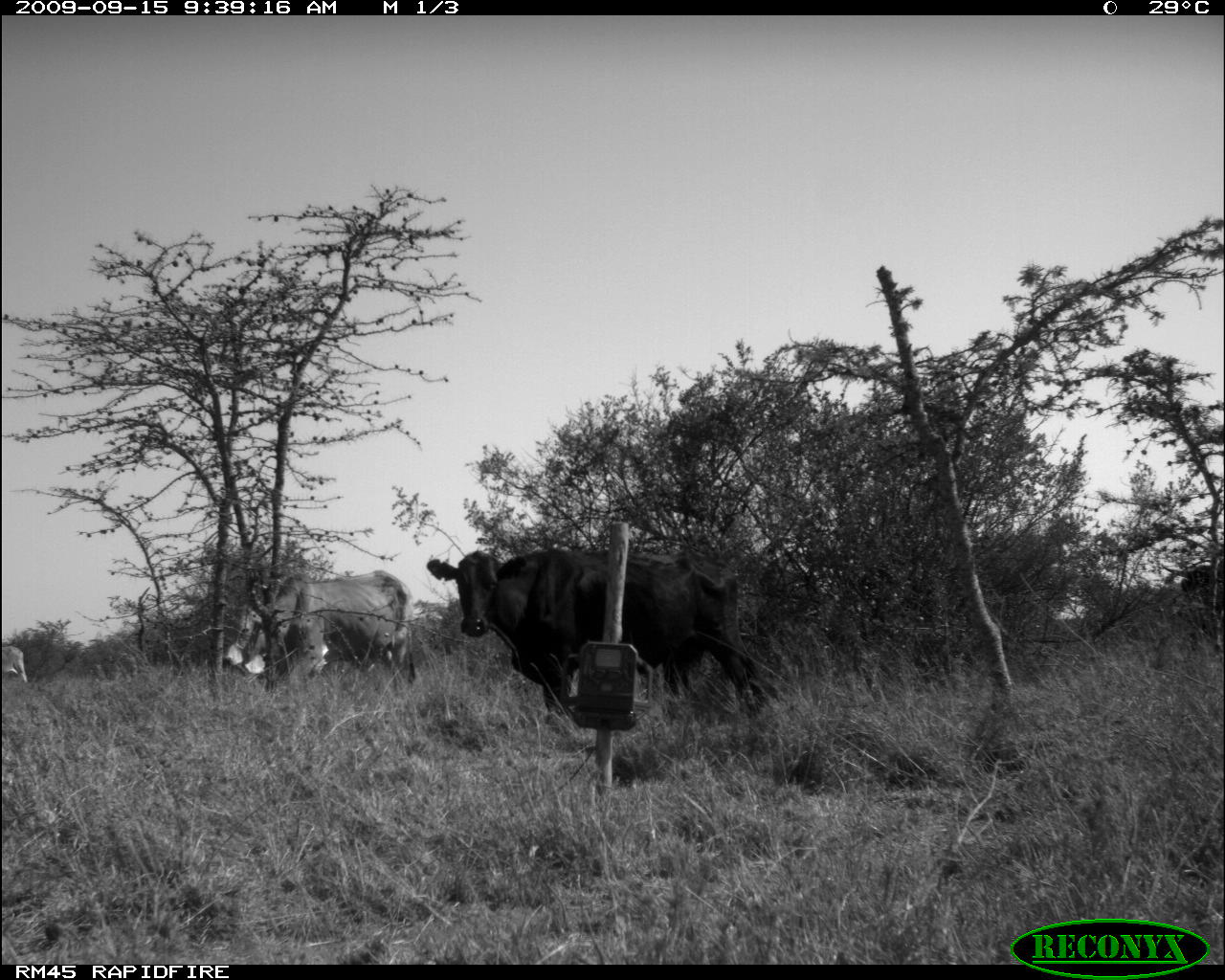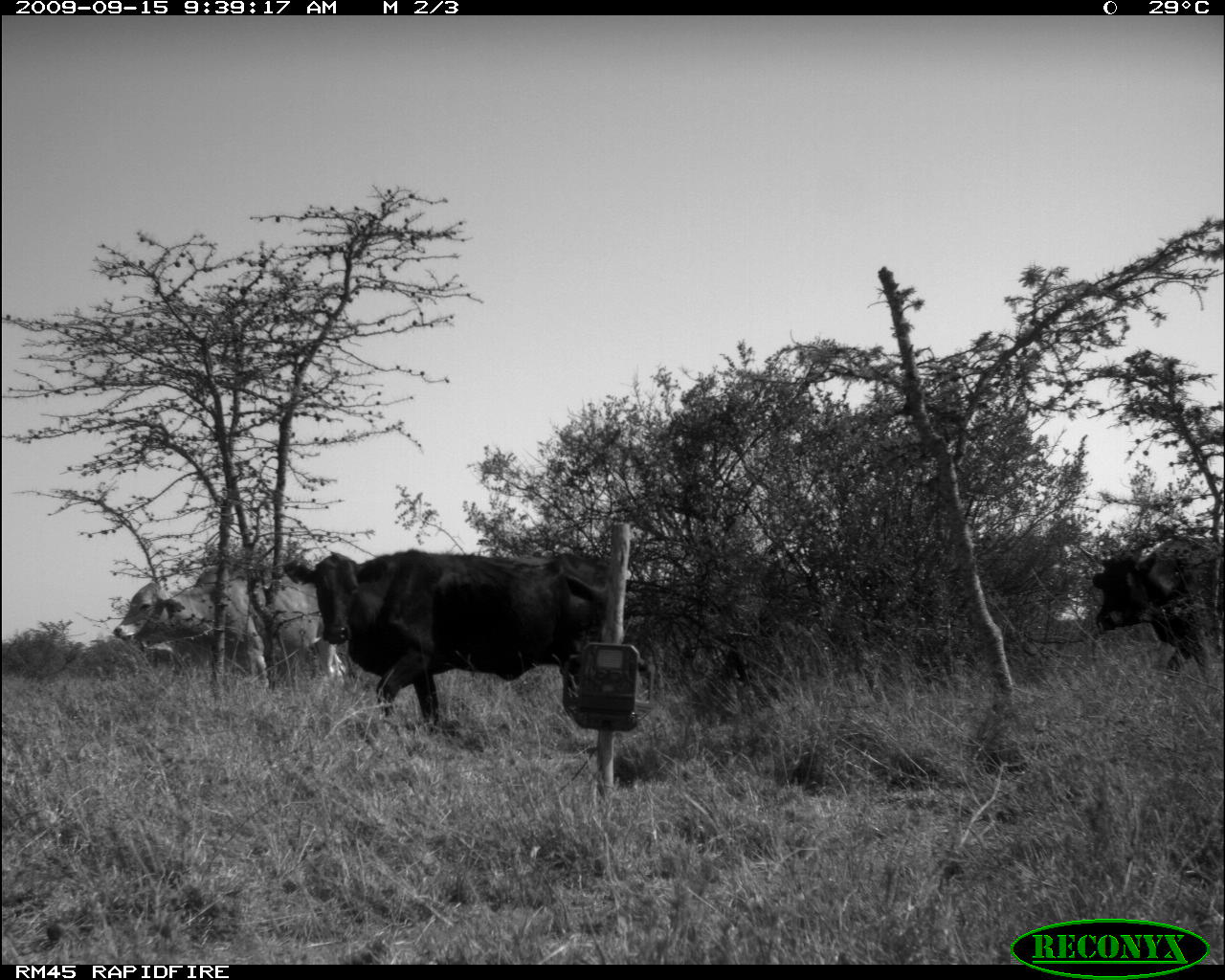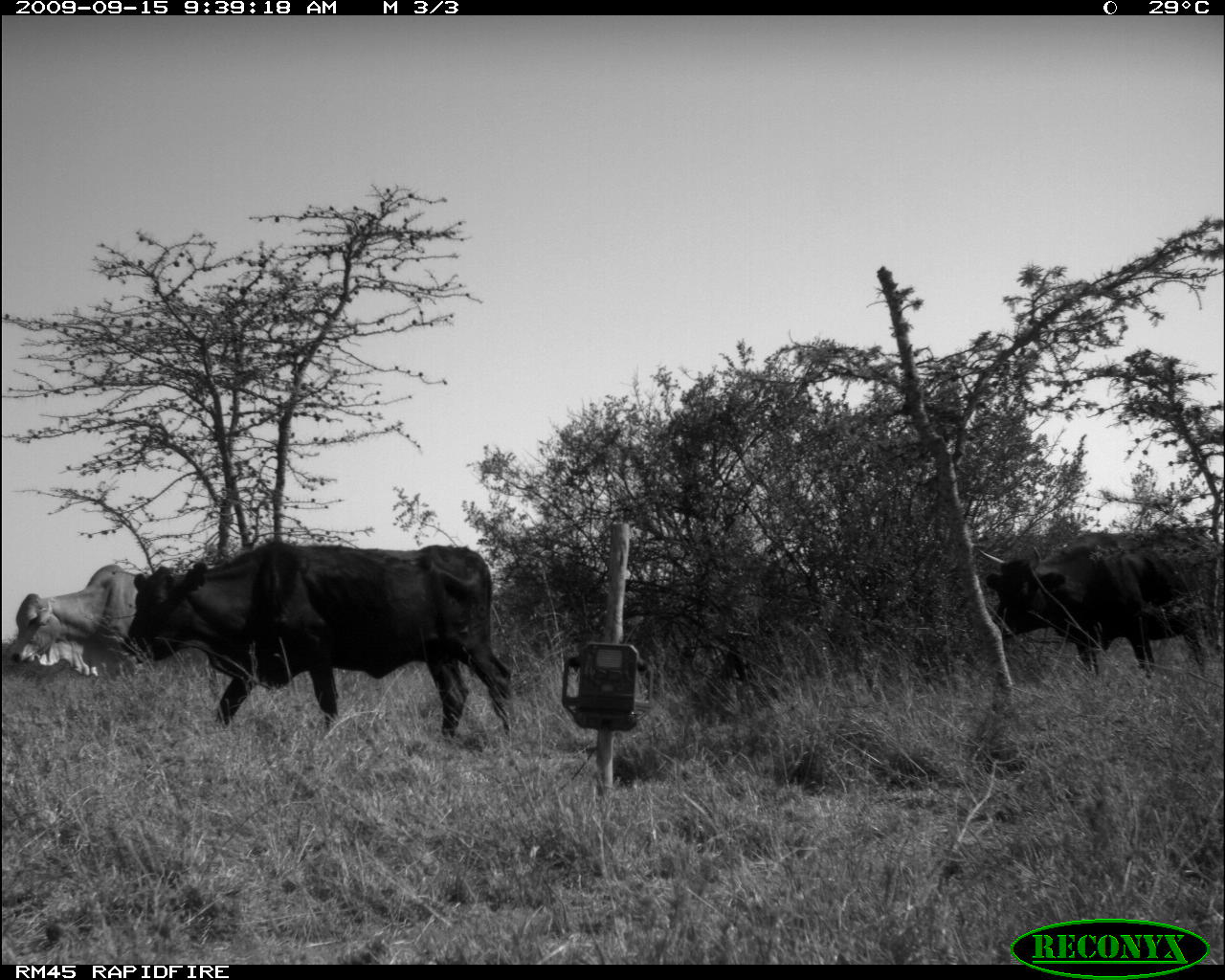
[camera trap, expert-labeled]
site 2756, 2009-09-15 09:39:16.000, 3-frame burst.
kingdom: Animalia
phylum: Chordata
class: Mammalia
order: Artiodactyla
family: Bovidae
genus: Bos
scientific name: Bos taurus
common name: domestic cattle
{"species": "Bos taurus (domestic cattle)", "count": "3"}